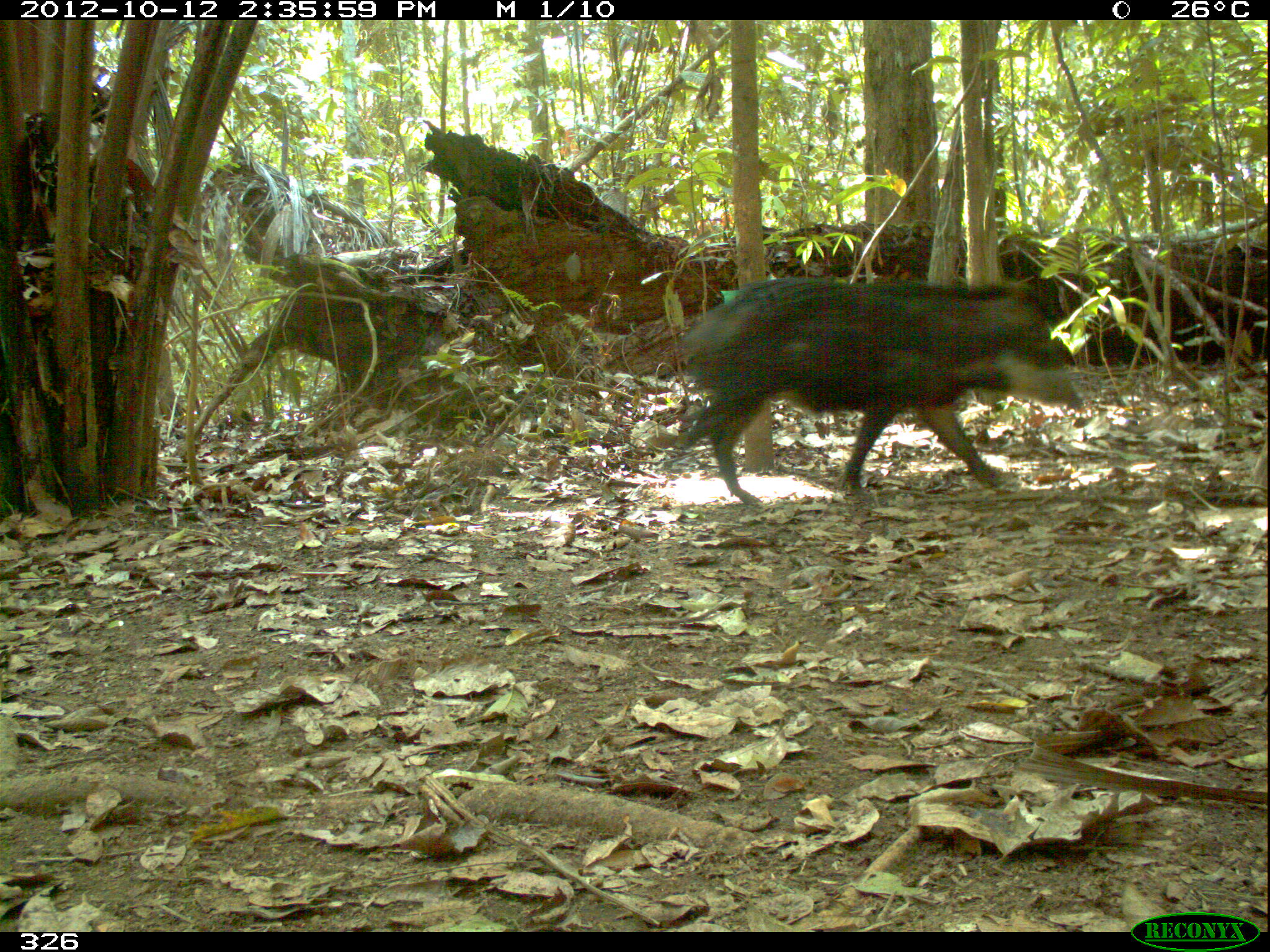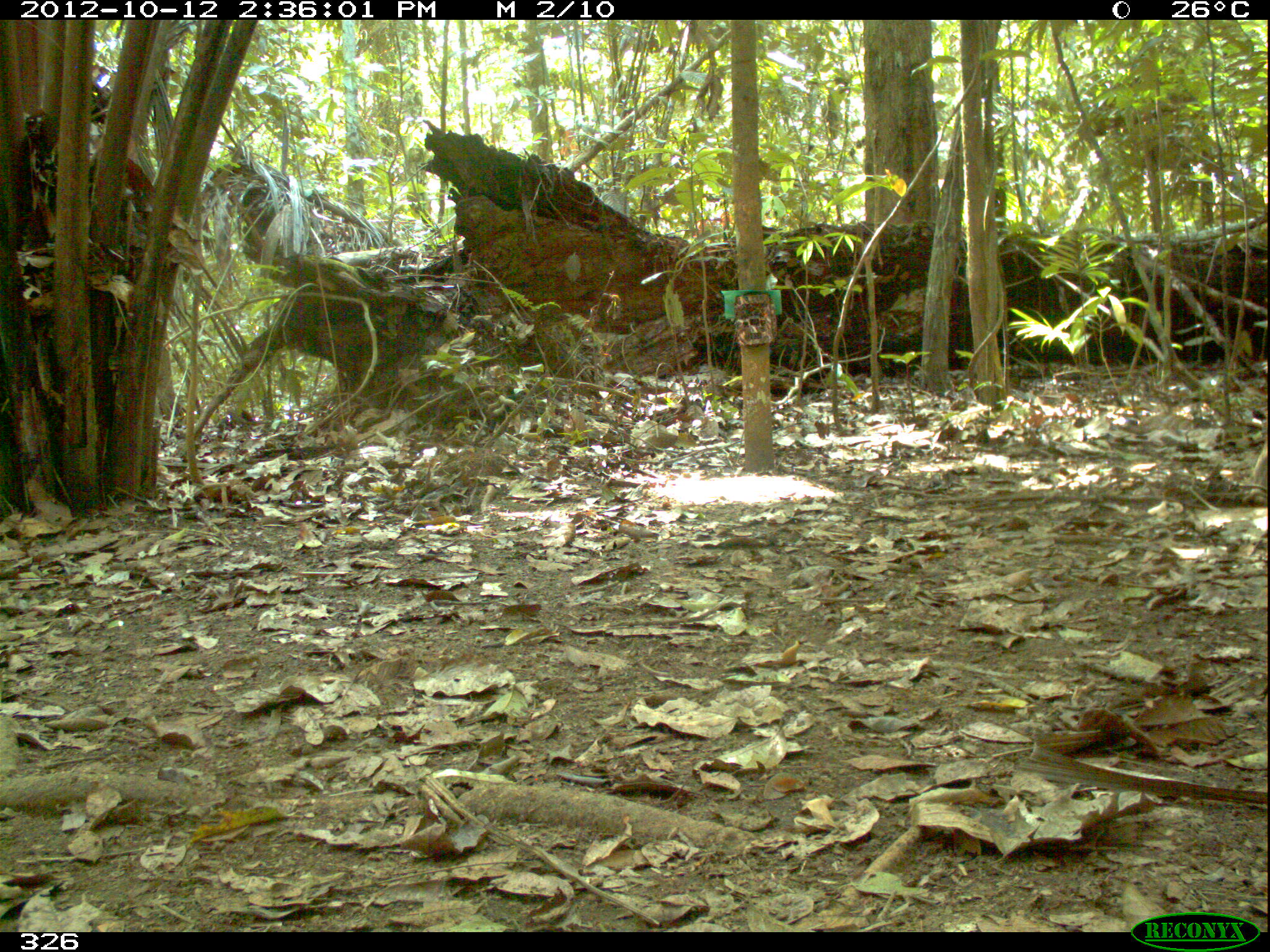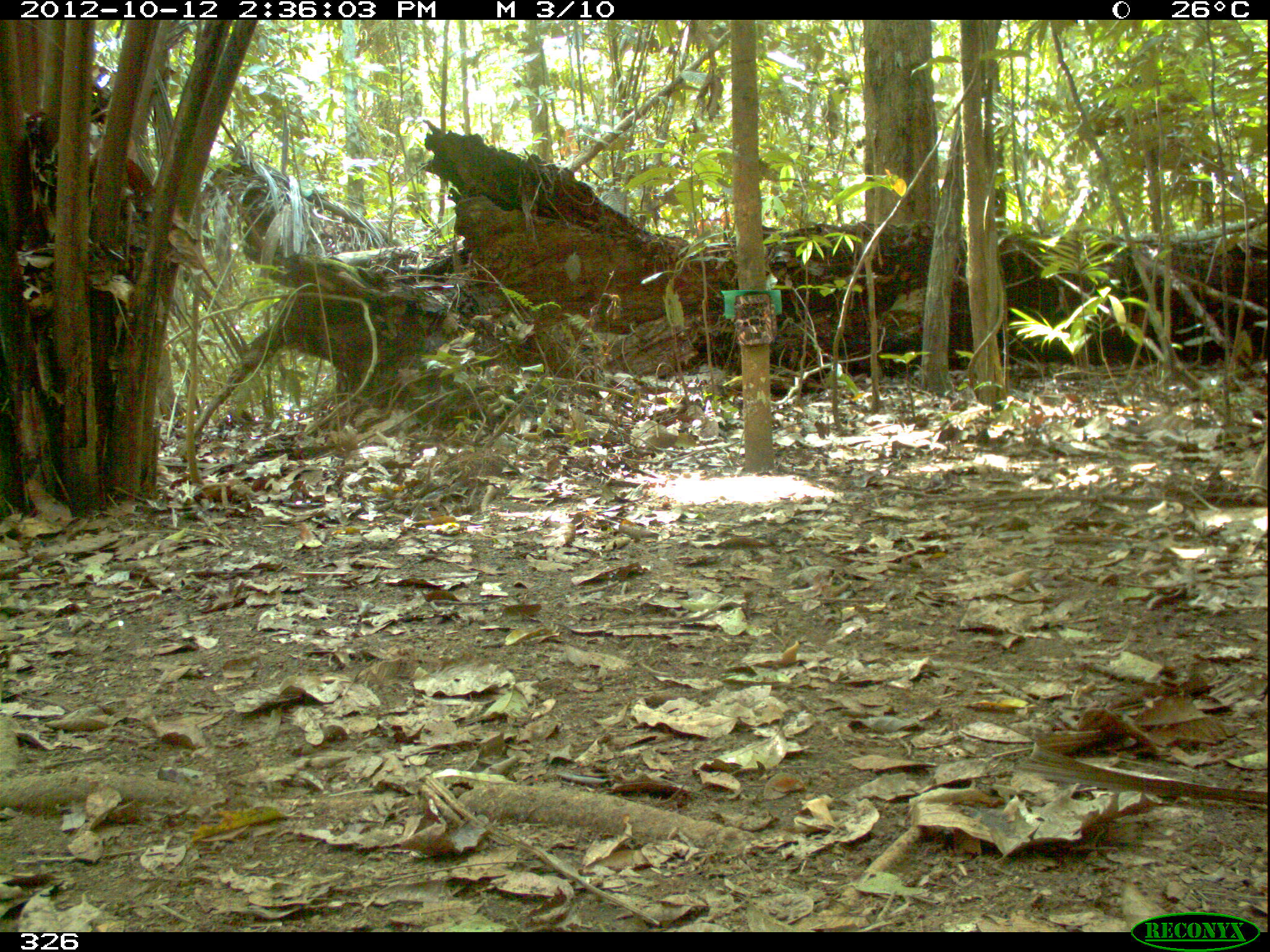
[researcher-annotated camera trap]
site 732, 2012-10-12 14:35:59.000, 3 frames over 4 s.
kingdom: Animalia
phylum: Chordata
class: Mammalia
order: Artiodactyla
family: Tayassuidae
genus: Tayassu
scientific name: Tayassu pecari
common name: white-lipped peccary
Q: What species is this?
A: Tayassu pecari (white-lipped peccary).